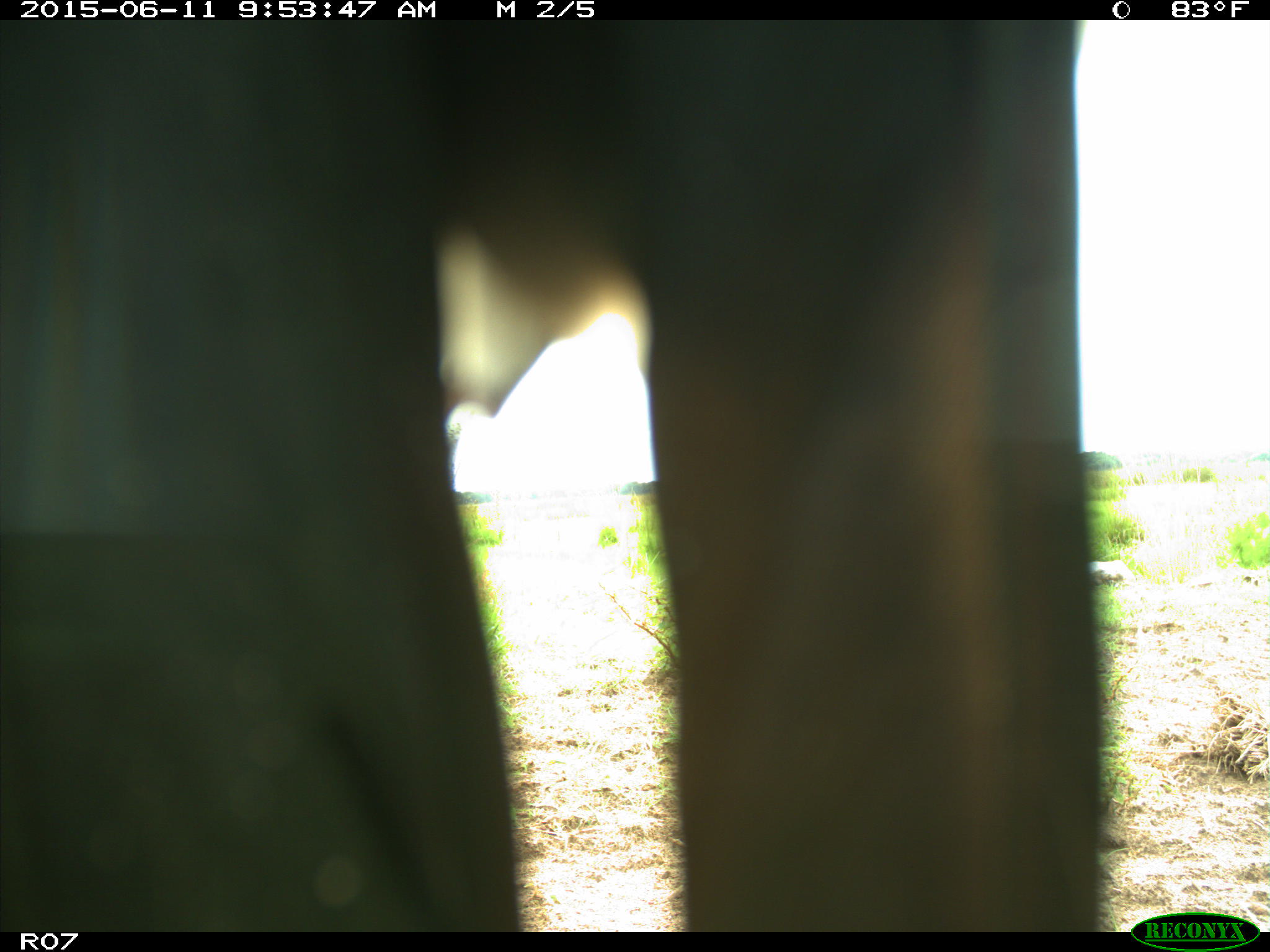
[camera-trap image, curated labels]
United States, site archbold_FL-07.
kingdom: Animalia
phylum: Chordata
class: Mammalia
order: Artiodactyla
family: Bovidae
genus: Bos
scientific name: Bos taurus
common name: domestic cow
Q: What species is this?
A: Bos taurus (domestic cow).